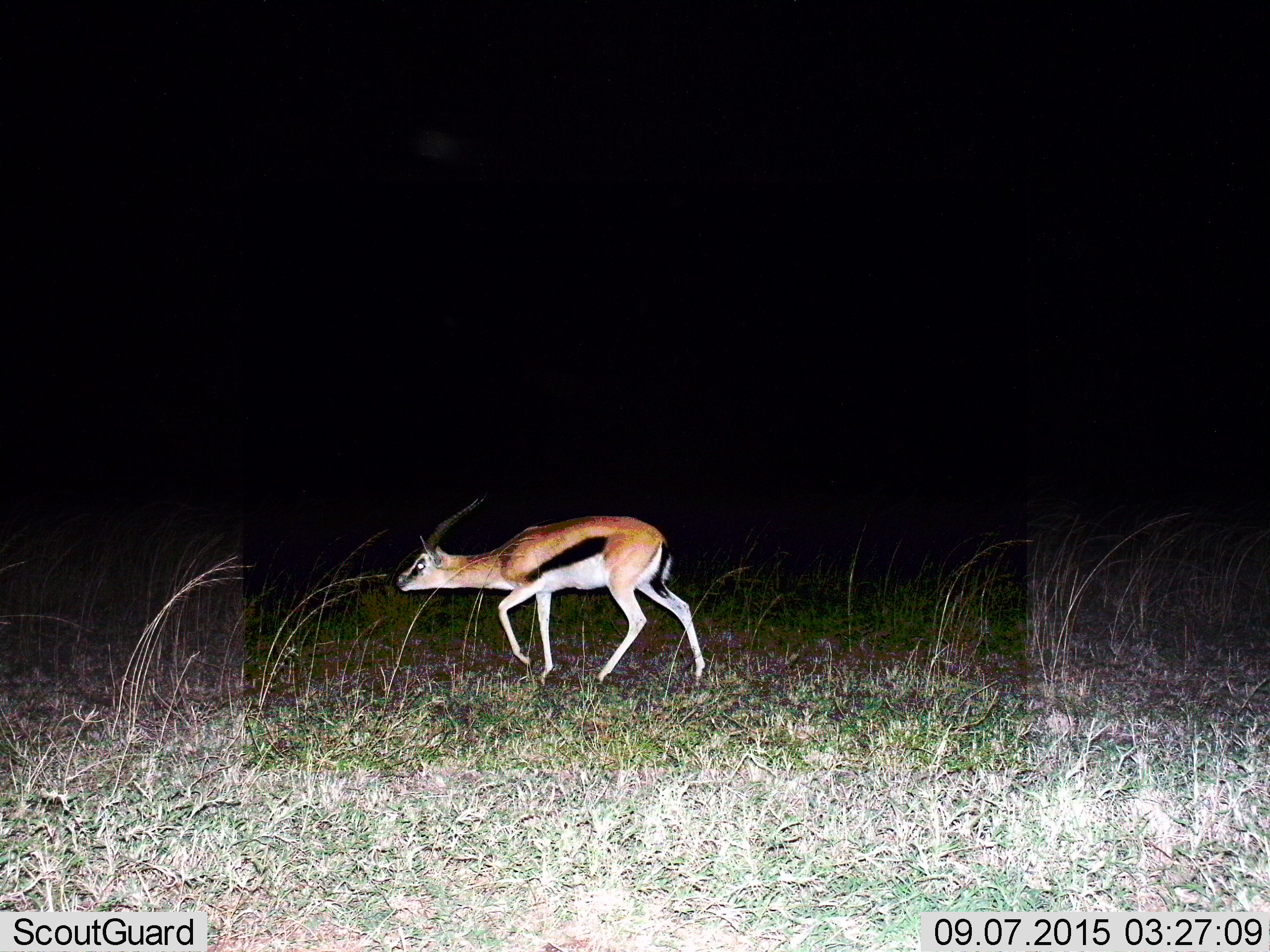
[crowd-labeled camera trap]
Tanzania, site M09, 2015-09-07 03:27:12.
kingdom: Animalia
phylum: Chordata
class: Mammalia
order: Artiodactyla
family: Bovidae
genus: Eudorcas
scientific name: Eudorcas thomsonii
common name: thomson's gazelle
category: gazellethomsons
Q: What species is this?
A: Gazellethomsons (thomson's gazelle) (Eudorcas thomsonii).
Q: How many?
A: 1.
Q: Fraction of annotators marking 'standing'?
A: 22%.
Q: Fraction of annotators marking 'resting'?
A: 0%.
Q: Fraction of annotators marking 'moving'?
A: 67%.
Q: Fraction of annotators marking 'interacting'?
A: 0%.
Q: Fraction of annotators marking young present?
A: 0%.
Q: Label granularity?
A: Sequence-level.